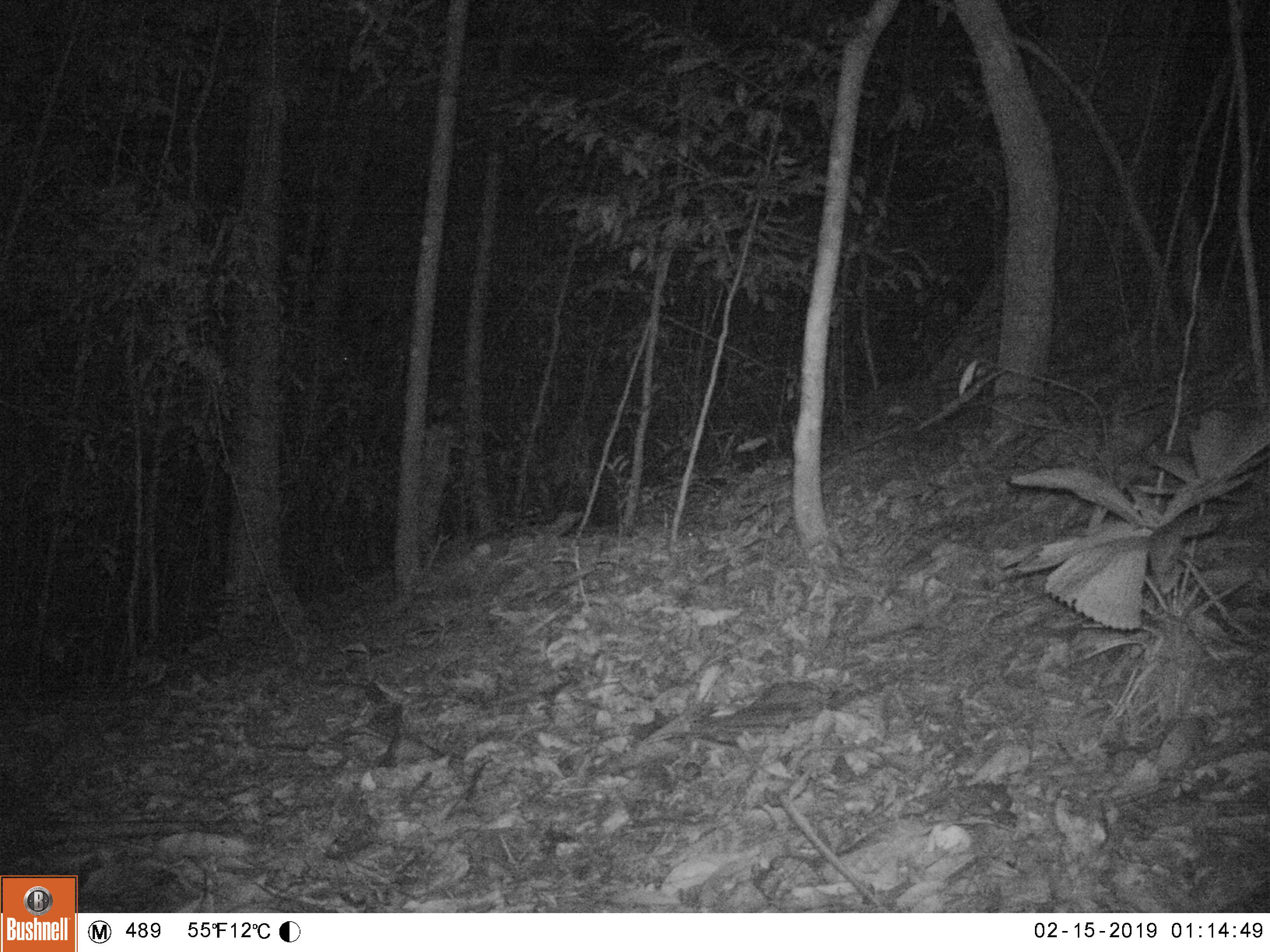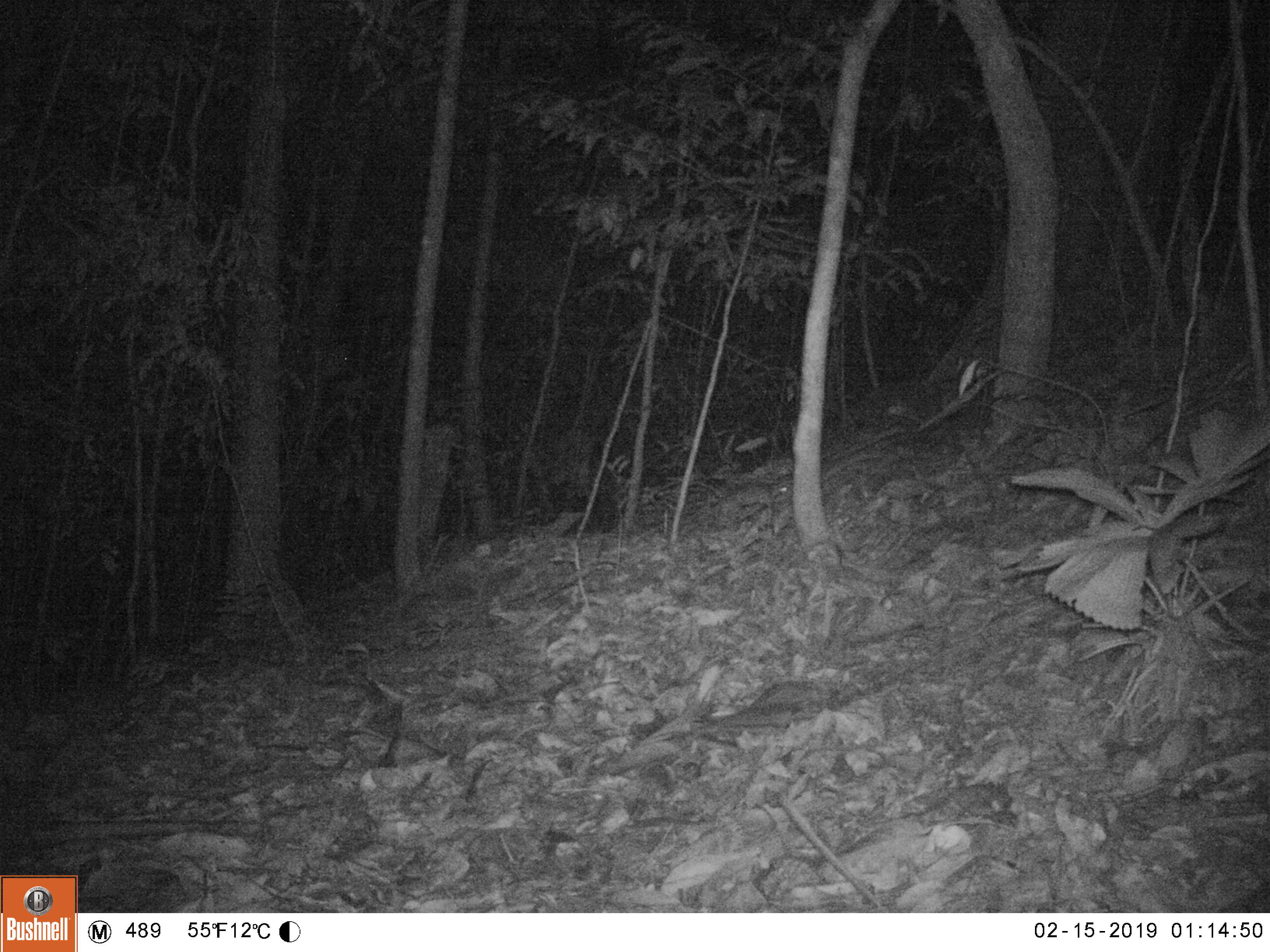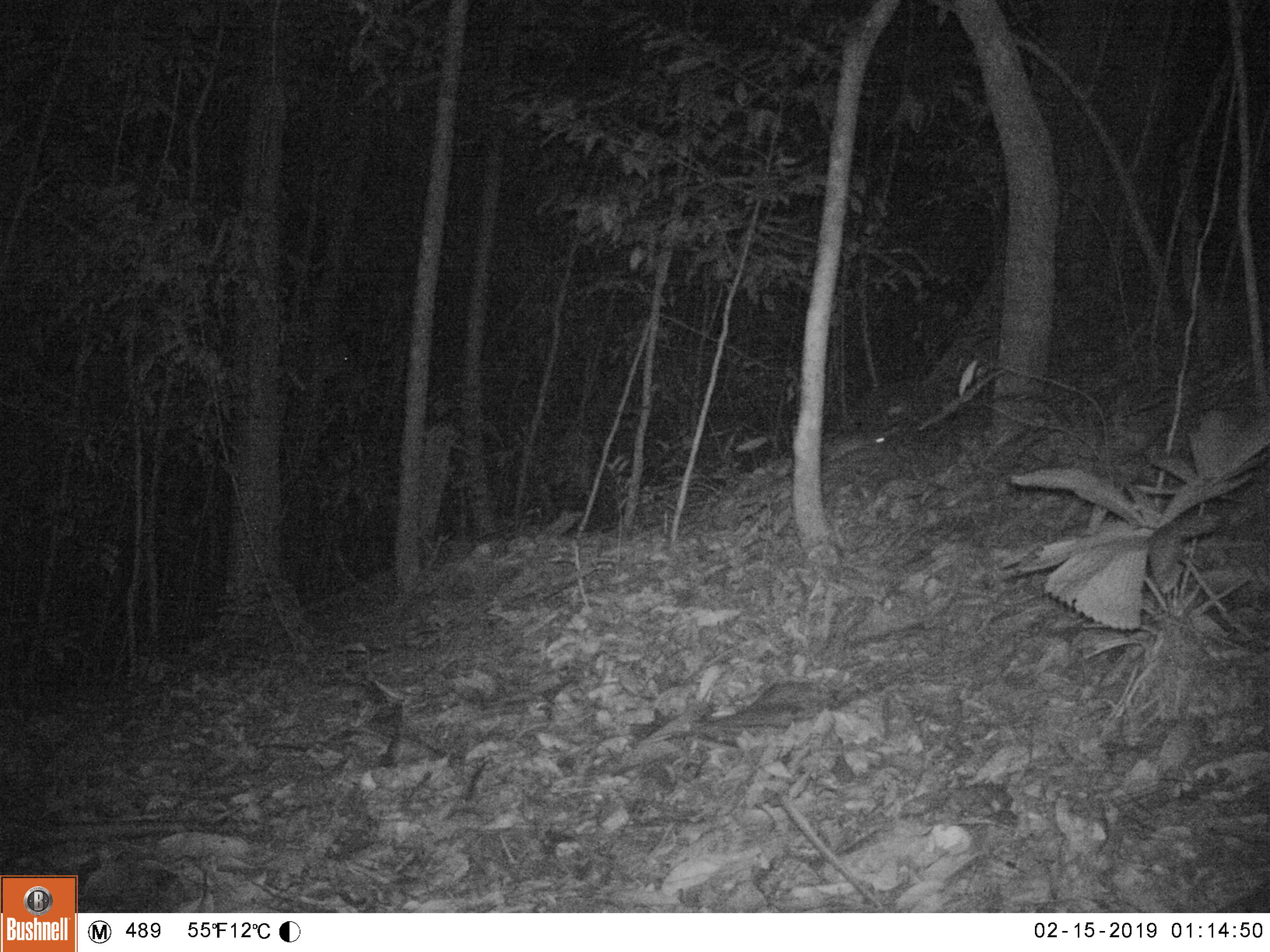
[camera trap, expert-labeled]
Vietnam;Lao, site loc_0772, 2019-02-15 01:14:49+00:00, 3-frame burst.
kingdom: Animalia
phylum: Chordata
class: Mammalia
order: Rodentia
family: Muridae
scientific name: Muridae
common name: old-world mice and rats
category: unidentified murid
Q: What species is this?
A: Unidentified murid (old-world mice and rats) (Muridae).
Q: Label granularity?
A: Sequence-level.